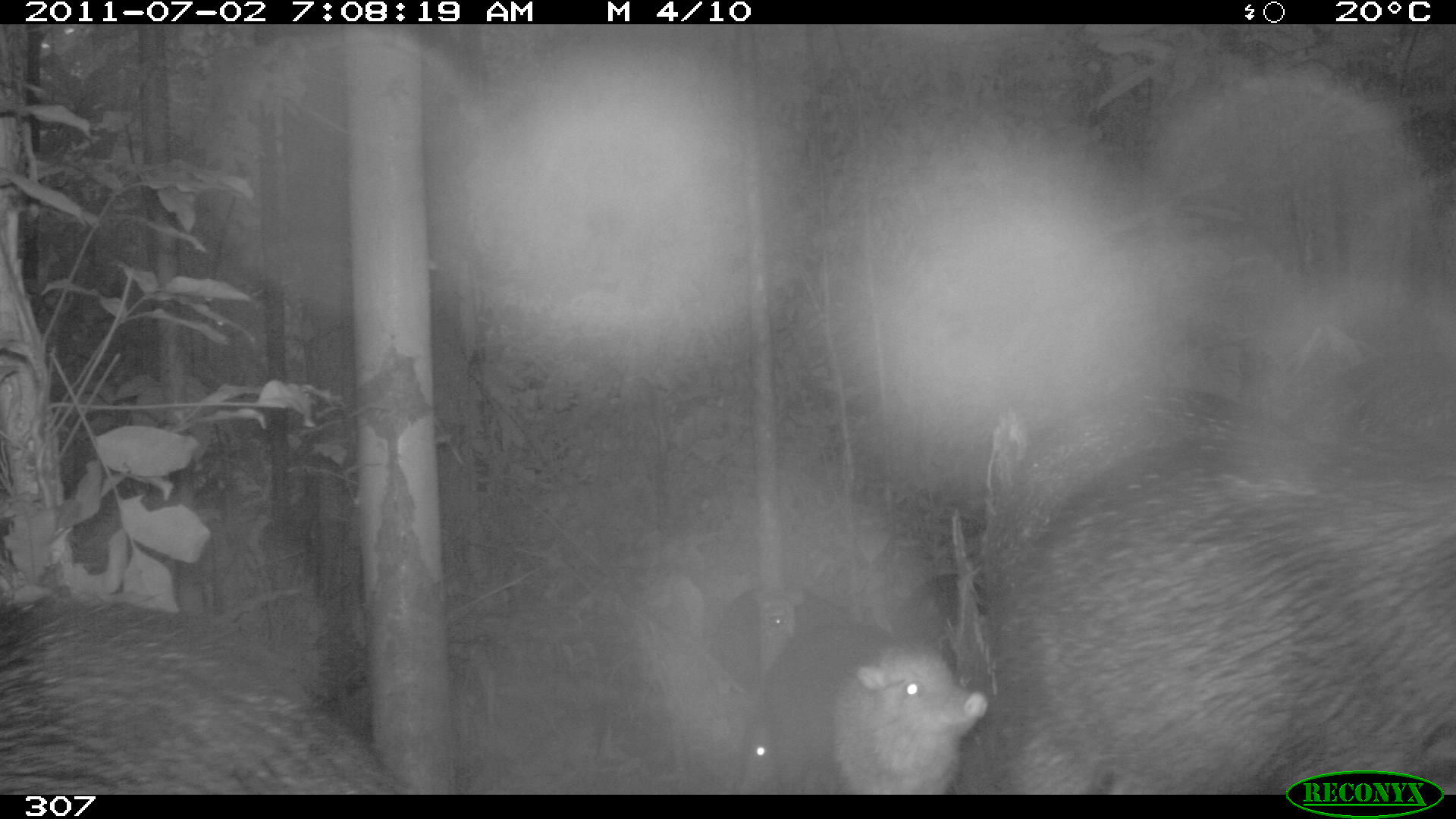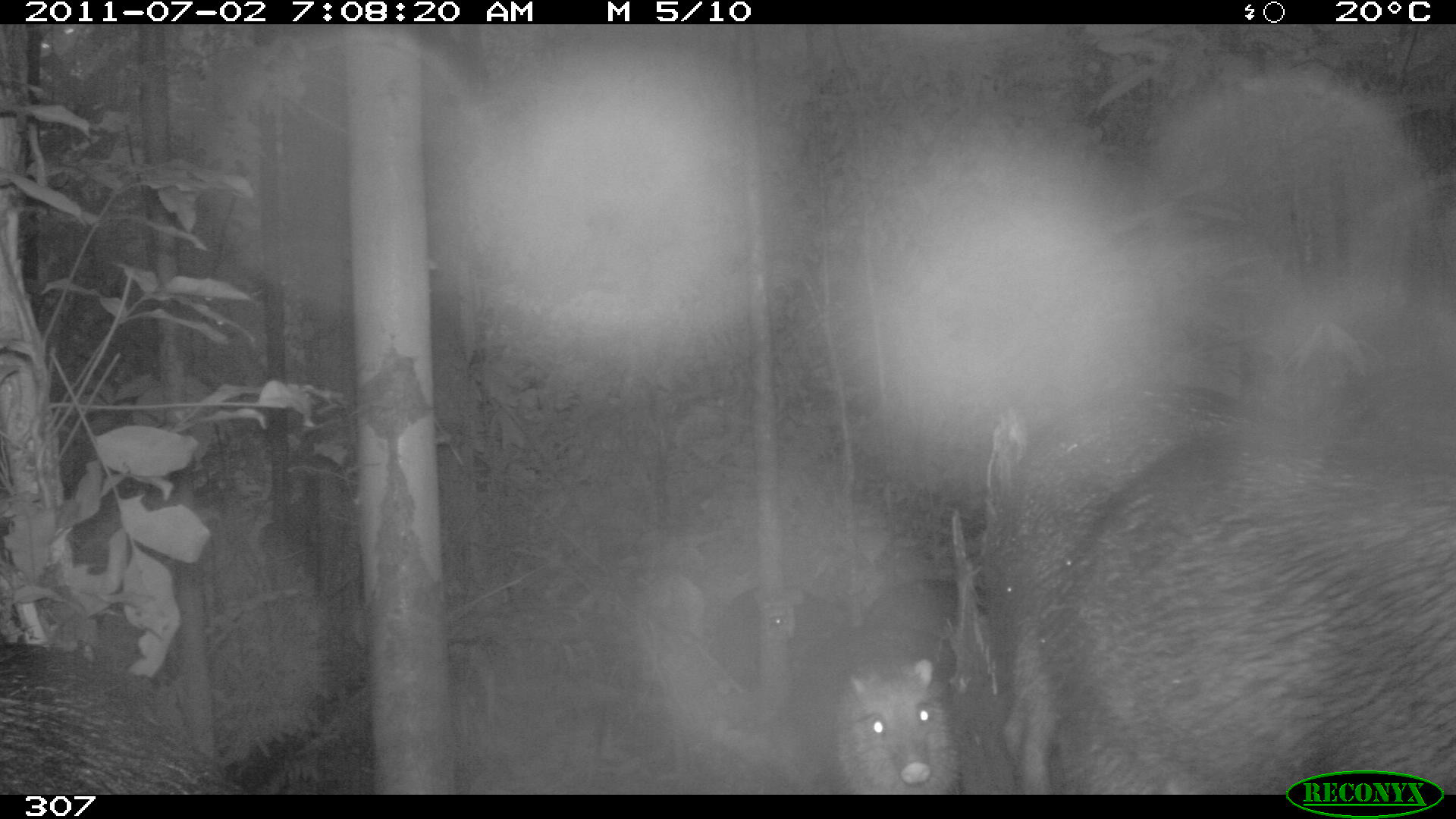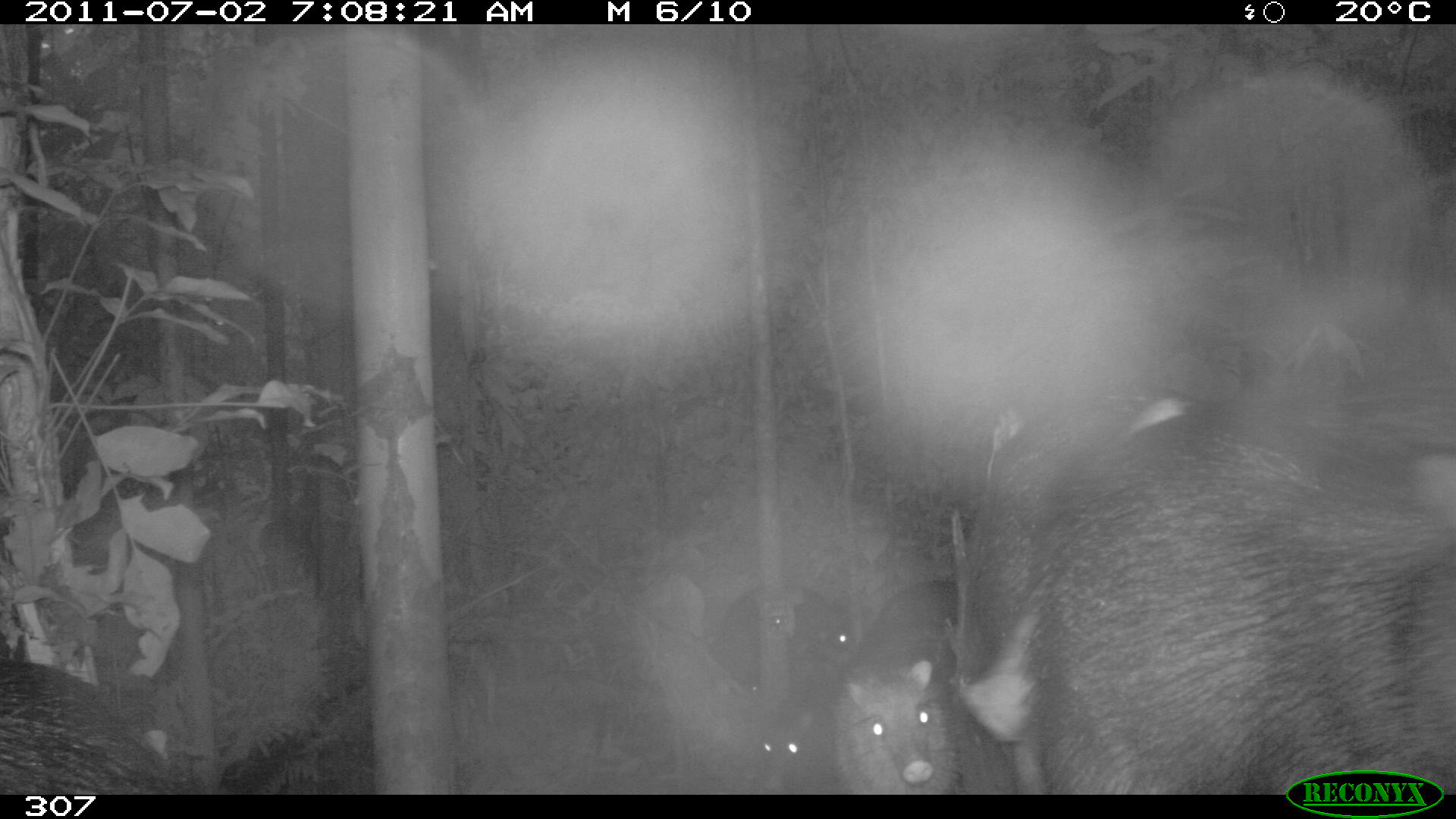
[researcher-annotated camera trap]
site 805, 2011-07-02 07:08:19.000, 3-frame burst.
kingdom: Animalia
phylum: Chordata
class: Mammalia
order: Artiodactyla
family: Tayassuidae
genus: Tayassu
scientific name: Tayassu pecari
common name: white-lipped peccary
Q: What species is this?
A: Tayassu pecari (white-lipped peccary).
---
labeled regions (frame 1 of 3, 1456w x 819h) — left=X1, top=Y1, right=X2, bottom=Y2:
tayassu pecari: left=981, top=420, right=1456, bottom=793; left=981, top=348, right=1456, bottom=624; left=0, top=594, right=408, bottom=794; left=734, top=619, right=895, bottom=794; left=833, top=641, right=985, bottom=796; left=709, top=580, right=854, bottom=688; left=886, top=574, right=990, bottom=672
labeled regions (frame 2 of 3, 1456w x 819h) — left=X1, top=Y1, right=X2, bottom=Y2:
tayassu pecari: left=1043, top=422, right=1456, bottom=788; left=979, top=380, right=1291, bottom=773; left=0, top=649, right=241, bottom=795; left=707, top=583, right=951, bottom=700; left=1309, top=323, right=1456, bottom=446; left=842, top=657, right=954, bottom=794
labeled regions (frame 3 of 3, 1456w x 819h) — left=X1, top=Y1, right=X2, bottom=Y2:
tayassu pecari: left=1039, top=383, right=1456, bottom=794; left=966, top=397, right=1133, bottom=791; left=839, top=577, right=967, bottom=790; left=0, top=662, right=186, bottom=794; left=1238, top=319, right=1442, bottom=408; left=718, top=581, right=843, bottom=702; left=757, top=707, right=831, bottom=790